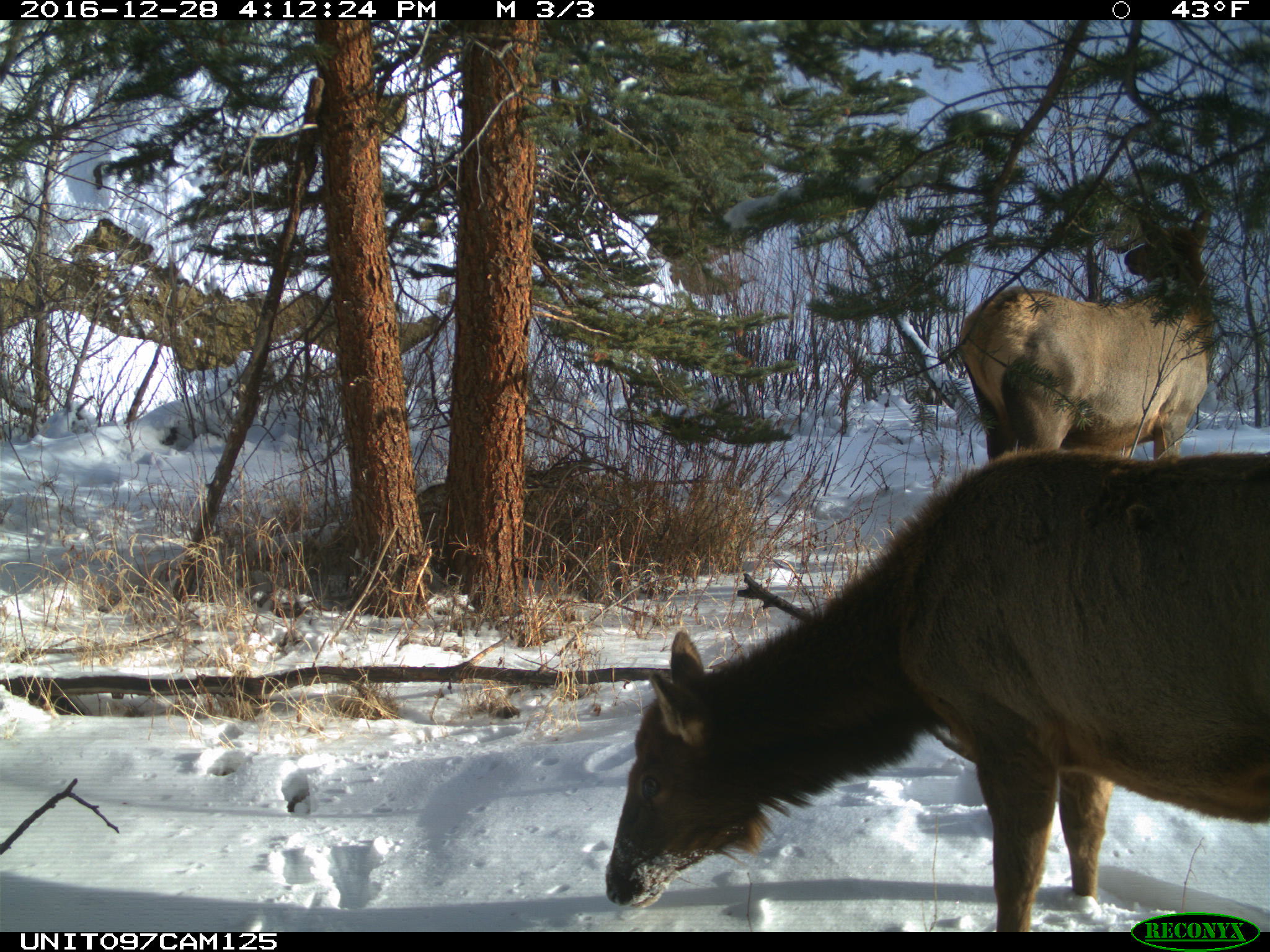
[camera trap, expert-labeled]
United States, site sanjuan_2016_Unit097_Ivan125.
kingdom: Animalia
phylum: Chordata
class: Mammalia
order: Artiodactyla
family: Cervidae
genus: Cervus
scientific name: Cervus elaphus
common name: red deer